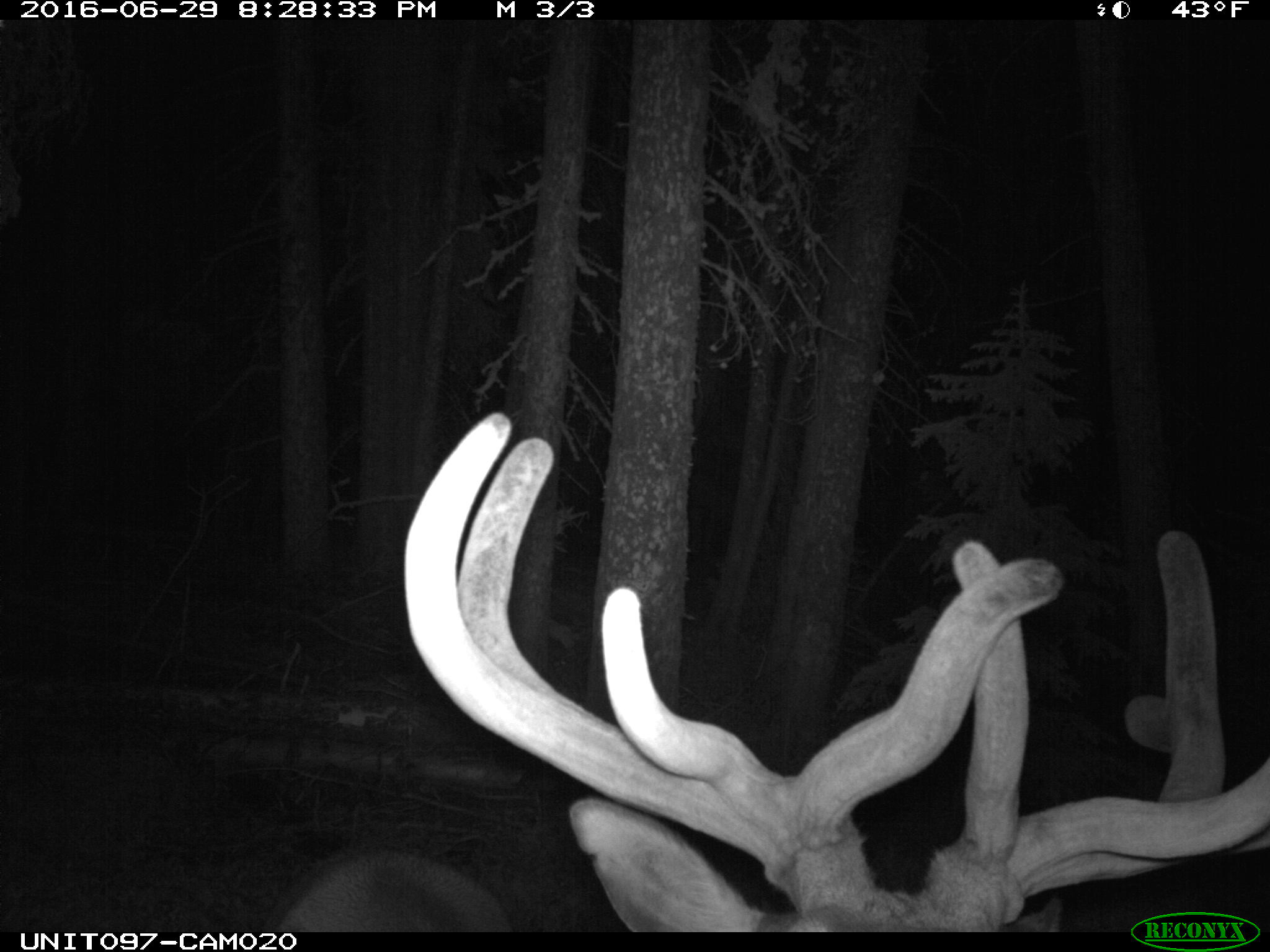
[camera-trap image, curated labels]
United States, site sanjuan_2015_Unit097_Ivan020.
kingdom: Animalia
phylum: Chordata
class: Mammalia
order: Artiodactyla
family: Cervidae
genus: Cervus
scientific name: Cervus elaphus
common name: red deer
Cervus elaphus (red deer).